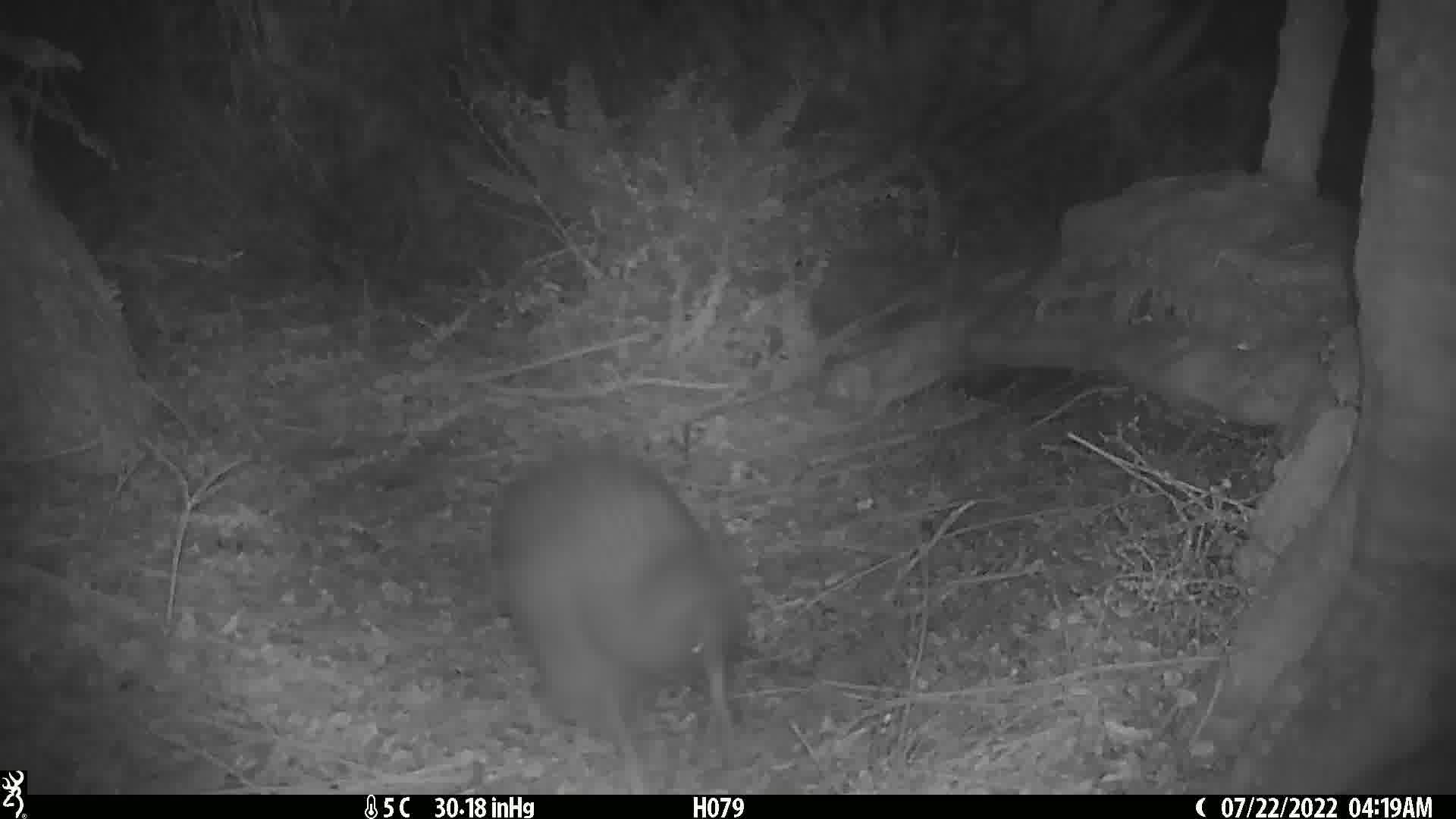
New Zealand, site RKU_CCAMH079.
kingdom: Animalia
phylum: Chordata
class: Aves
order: Apterygiformes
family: Apterygidae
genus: Apteryx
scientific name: Apteryx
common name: kiwi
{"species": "kiwi (Apteryx)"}